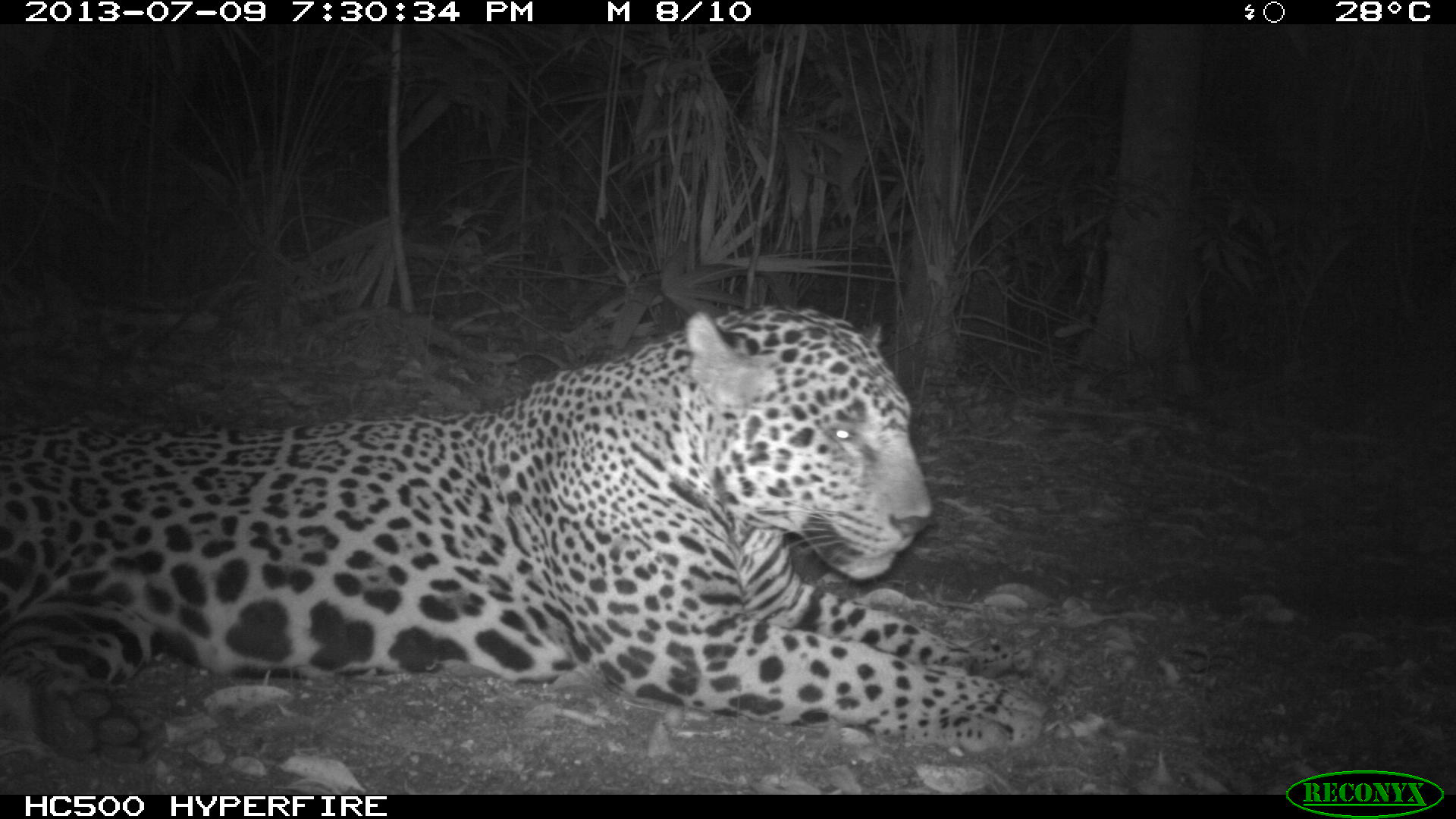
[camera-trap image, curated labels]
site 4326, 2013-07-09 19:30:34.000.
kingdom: Animalia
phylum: Chordata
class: Mammalia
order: Carnivora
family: Felidae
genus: Panthera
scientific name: Panthera onca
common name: jaguar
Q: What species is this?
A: Panthera onca (jaguar).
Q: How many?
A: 1.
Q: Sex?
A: Male.